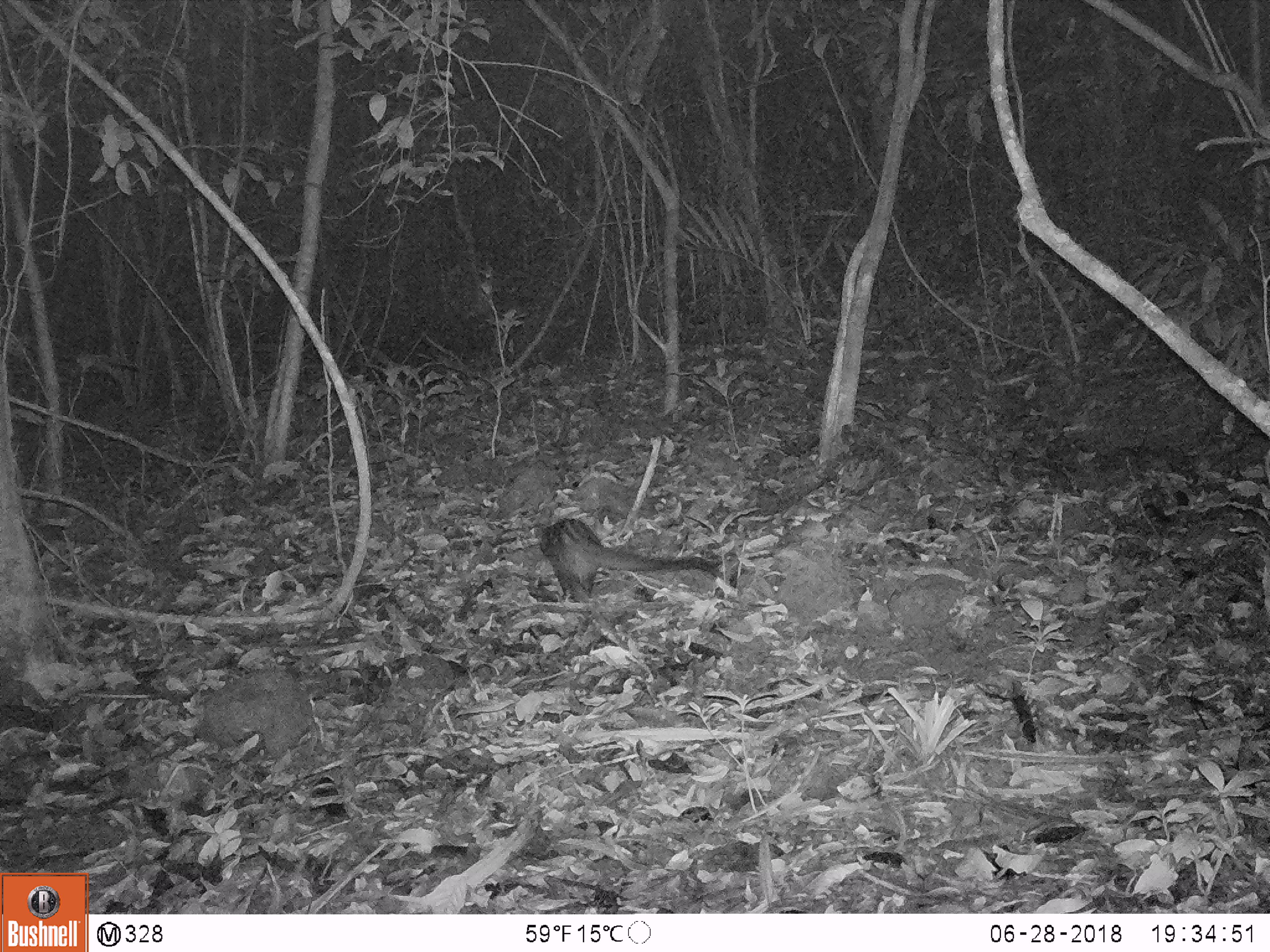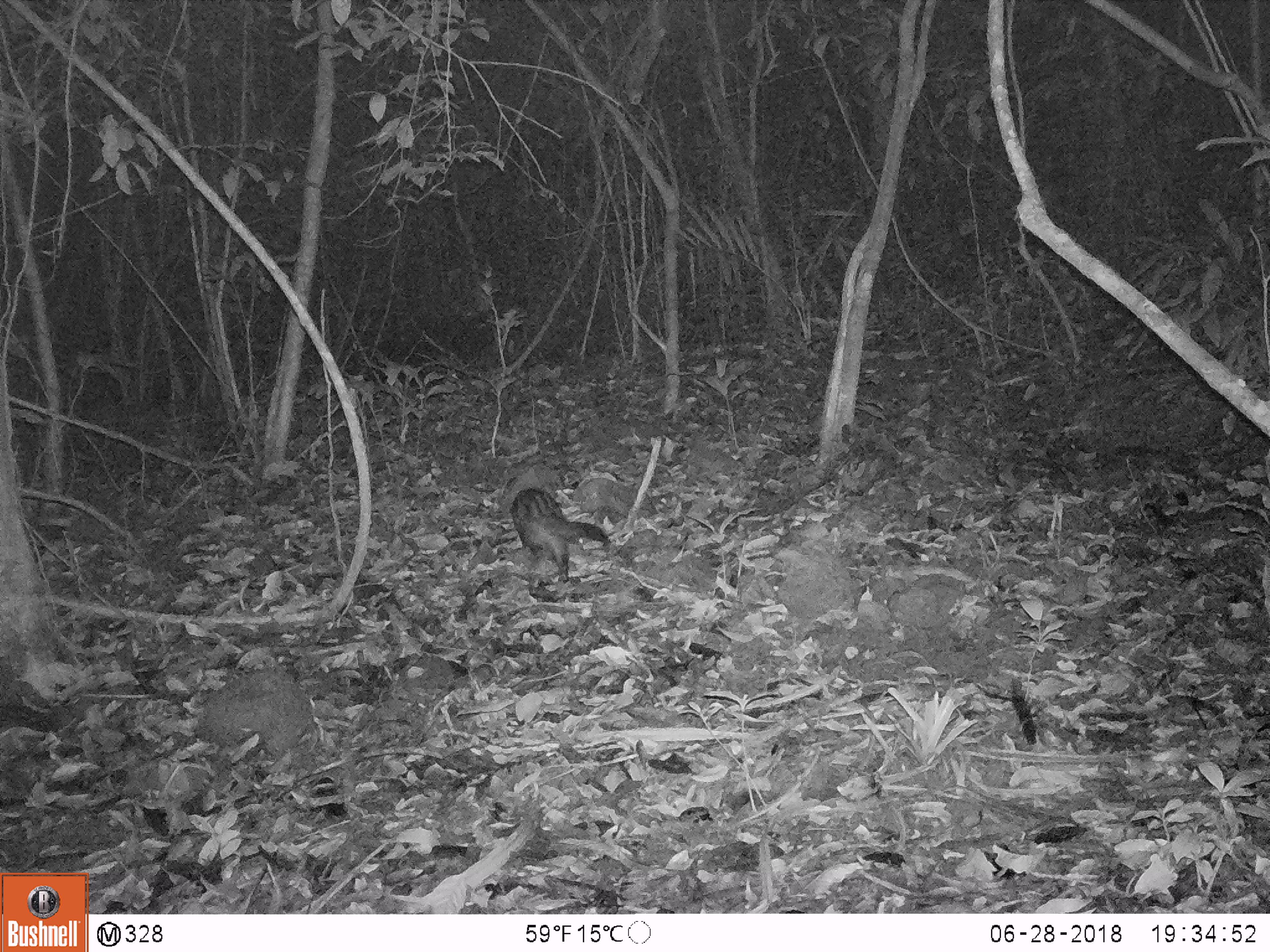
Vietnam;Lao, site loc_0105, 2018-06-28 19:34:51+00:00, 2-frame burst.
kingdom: Animalia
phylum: Chordata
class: Mammalia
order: Carnivora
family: Viverridae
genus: Paradoxurus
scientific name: Paradoxurus hermaphroditus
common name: common palm civet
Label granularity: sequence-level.